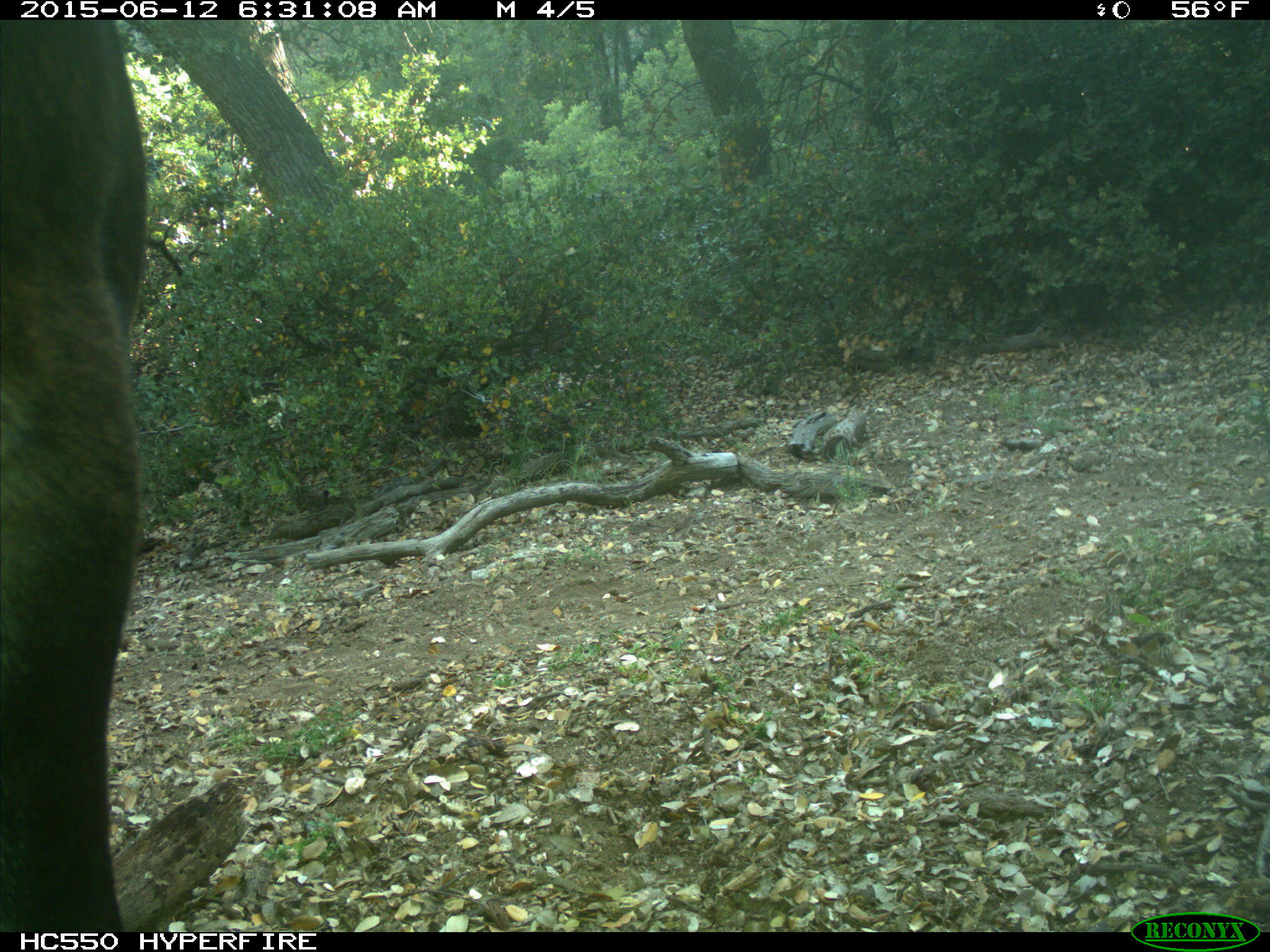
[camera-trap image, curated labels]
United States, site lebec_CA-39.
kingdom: Animalia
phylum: Chordata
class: Mammalia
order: Artiodactyla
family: Bovidae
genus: Bos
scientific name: Bos taurus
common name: domestic cow